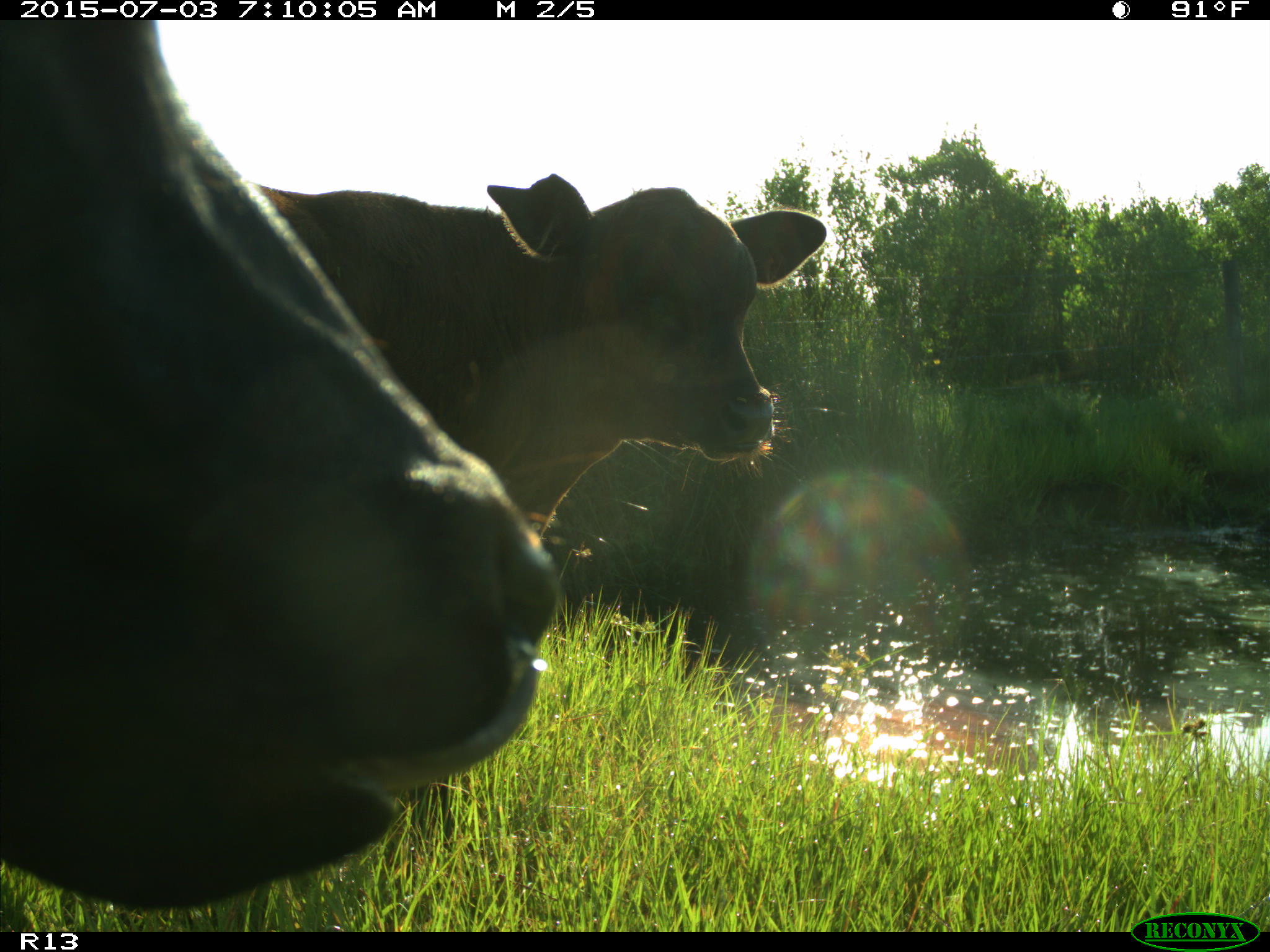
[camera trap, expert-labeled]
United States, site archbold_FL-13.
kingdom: Animalia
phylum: Chordata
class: Mammalia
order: Artiodactyla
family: Bovidae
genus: Bos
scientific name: Bos taurus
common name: domestic cow